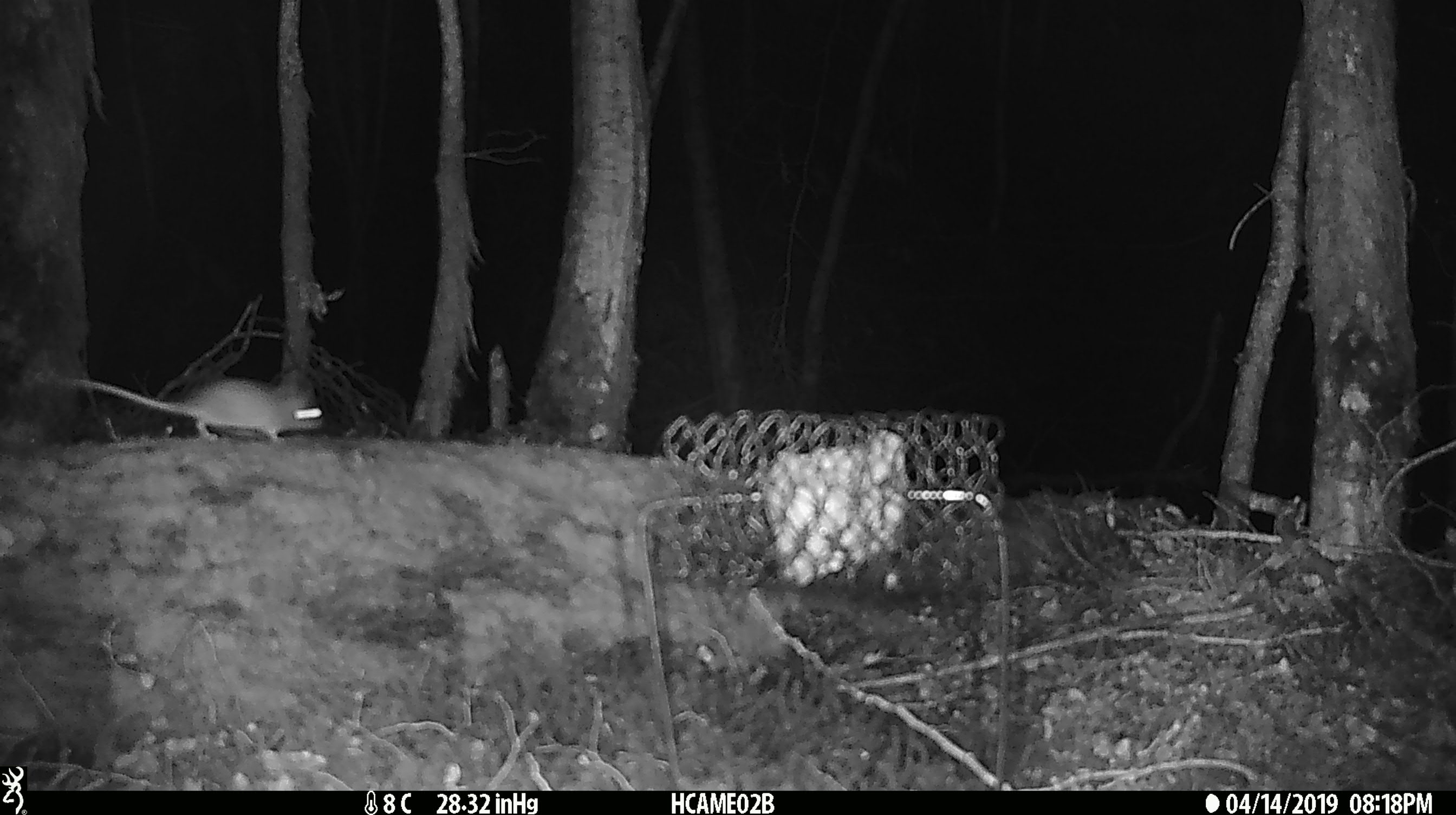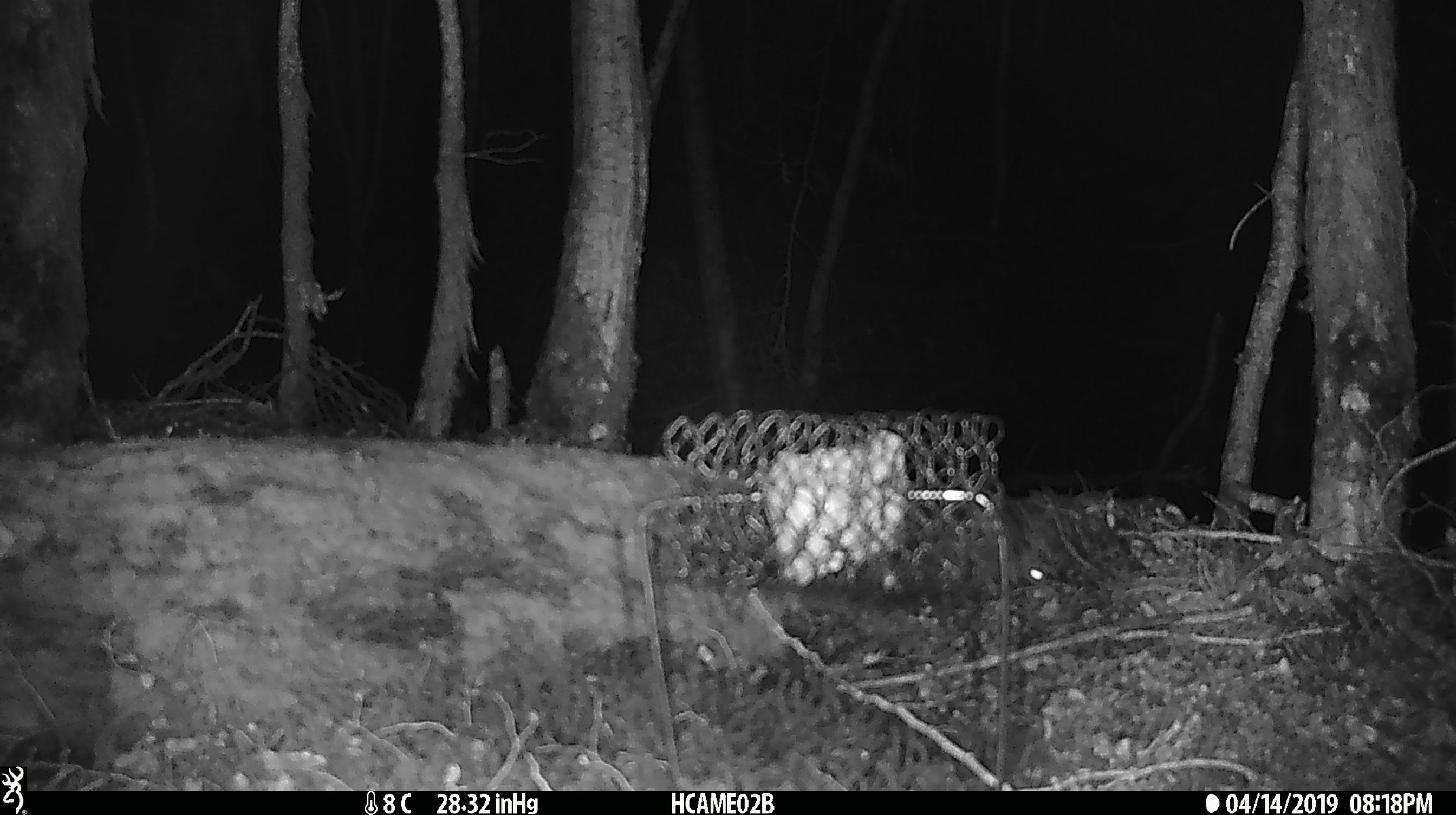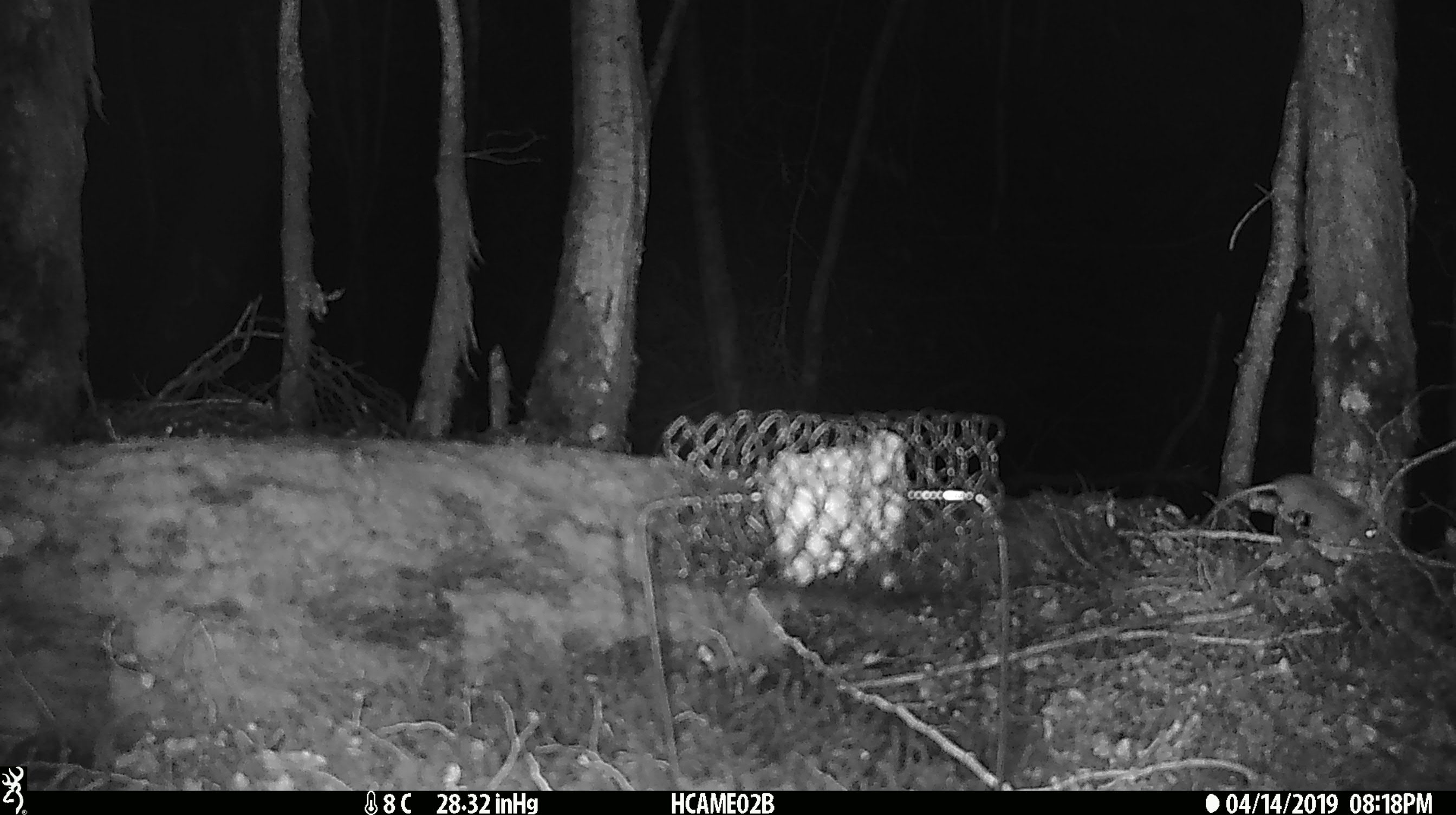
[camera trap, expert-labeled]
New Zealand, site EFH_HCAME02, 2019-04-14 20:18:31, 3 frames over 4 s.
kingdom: Animalia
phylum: Chordata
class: Mammalia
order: Rodentia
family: Muridae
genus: Mus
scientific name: Mus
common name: mouse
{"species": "mouse (Mus)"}